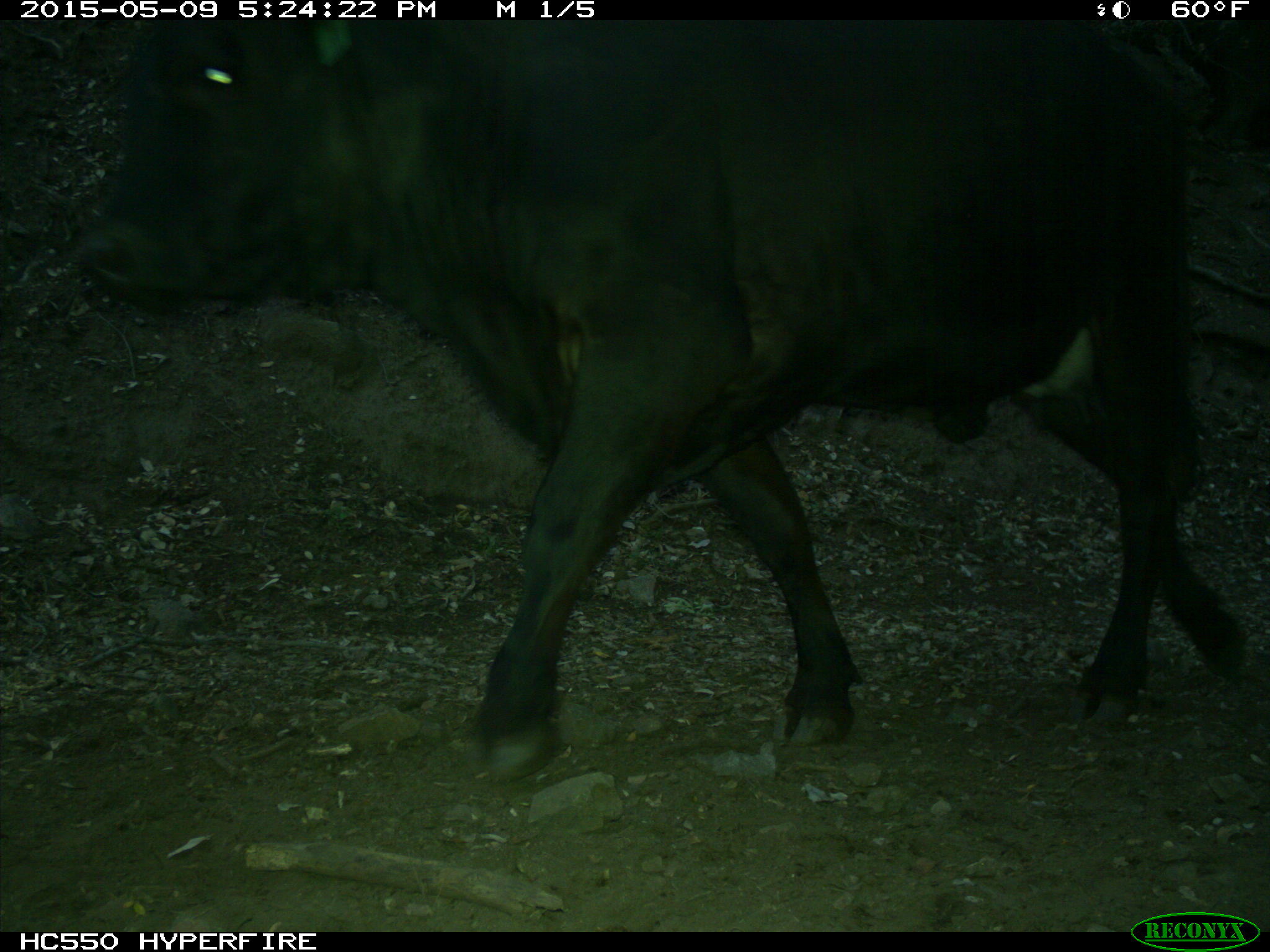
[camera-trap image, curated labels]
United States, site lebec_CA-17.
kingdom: Animalia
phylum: Chordata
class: Mammalia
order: Artiodactyla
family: Bovidae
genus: Bos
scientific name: Bos taurus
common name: domestic cow